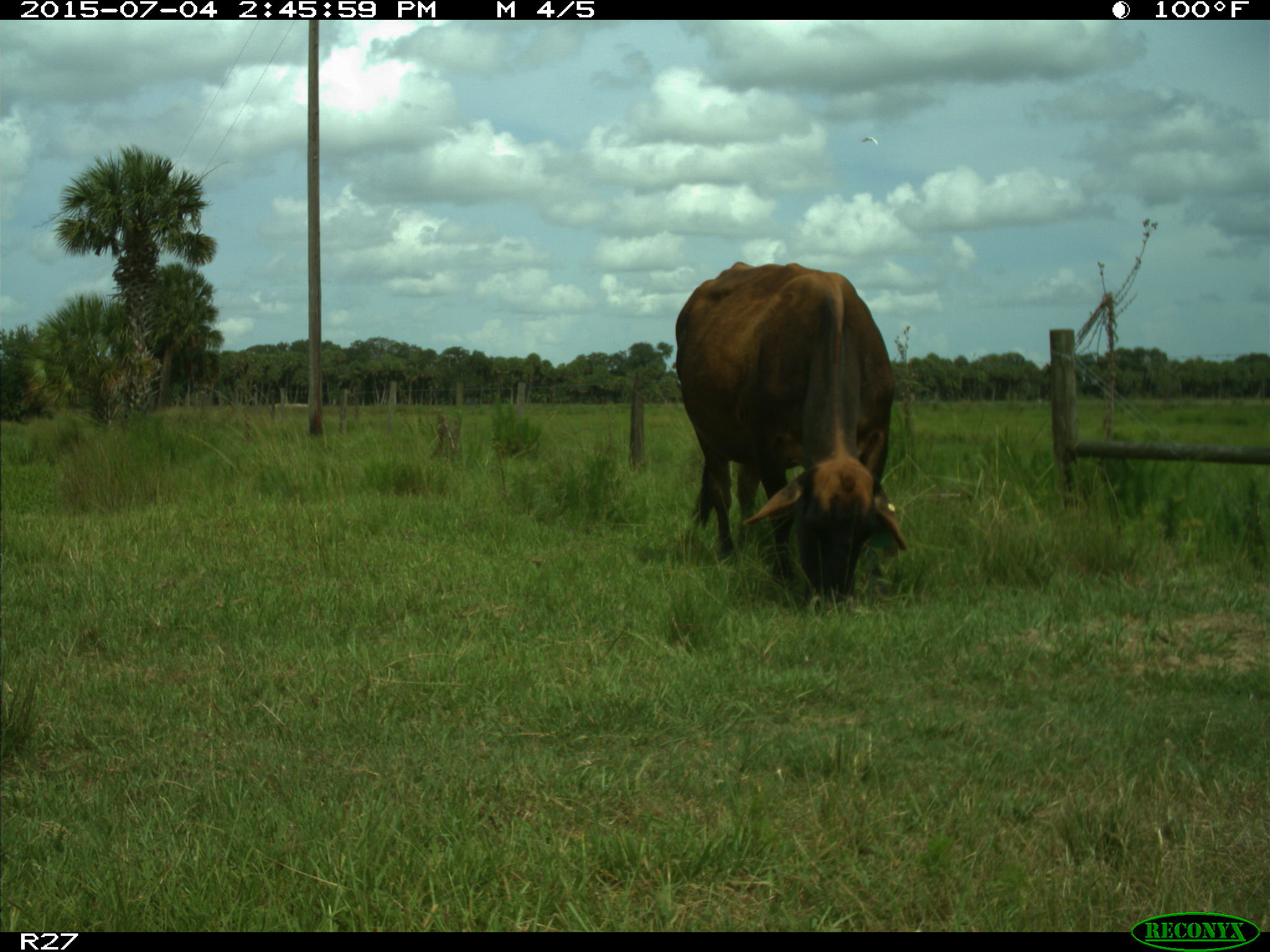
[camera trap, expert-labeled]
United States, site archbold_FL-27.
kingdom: Animalia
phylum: Chordata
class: Mammalia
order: Artiodactyla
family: Bovidae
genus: Bos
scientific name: Bos taurus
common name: domestic cow